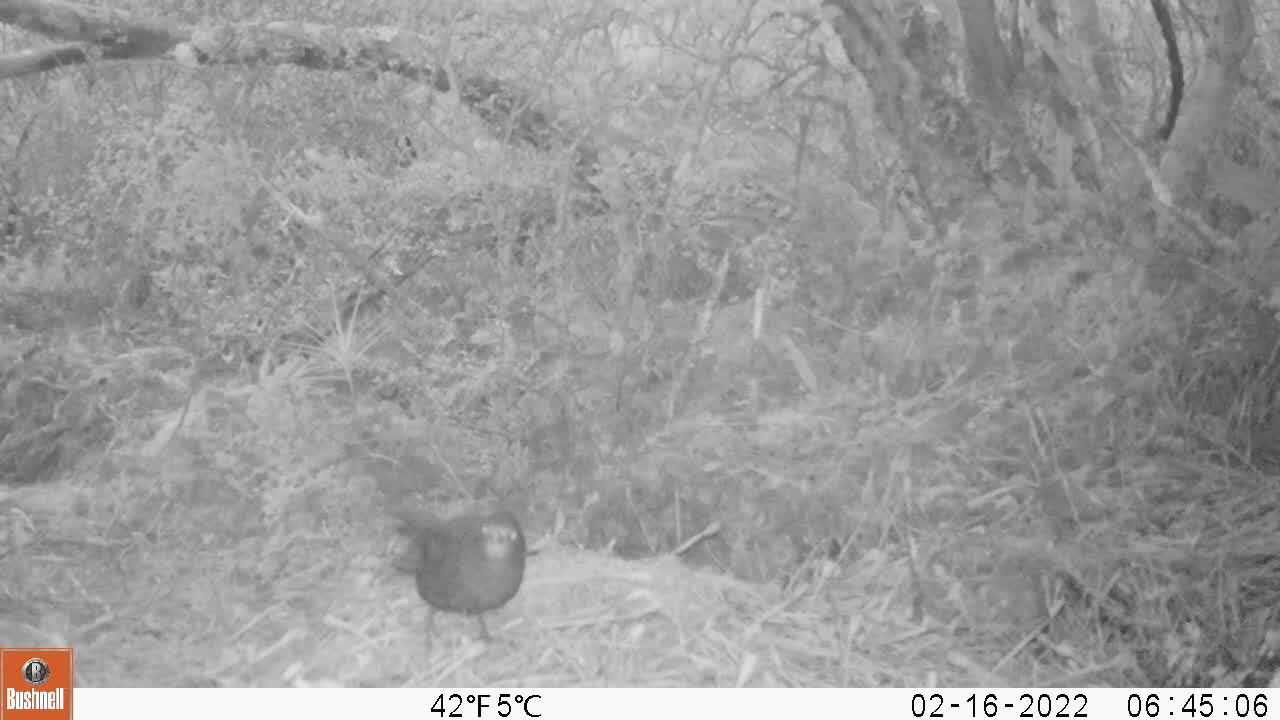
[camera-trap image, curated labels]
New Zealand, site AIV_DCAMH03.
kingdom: Animalia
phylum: Chordata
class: Aves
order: Passeriformes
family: Turdidae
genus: Turdus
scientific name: Turdus merula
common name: eurasian blackbird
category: blackbird